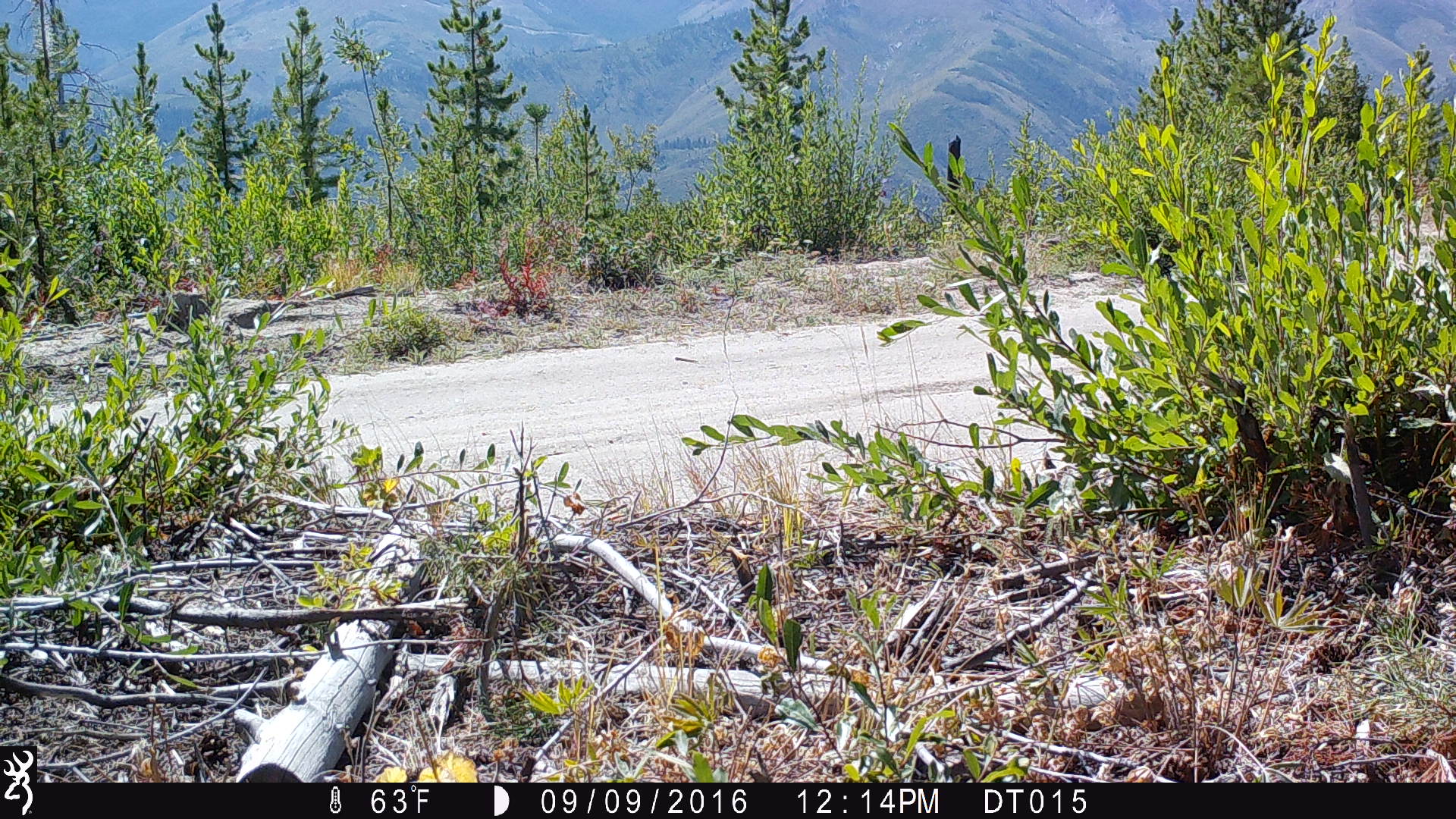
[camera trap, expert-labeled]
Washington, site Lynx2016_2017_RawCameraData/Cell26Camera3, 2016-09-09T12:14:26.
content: no animal present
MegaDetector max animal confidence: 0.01